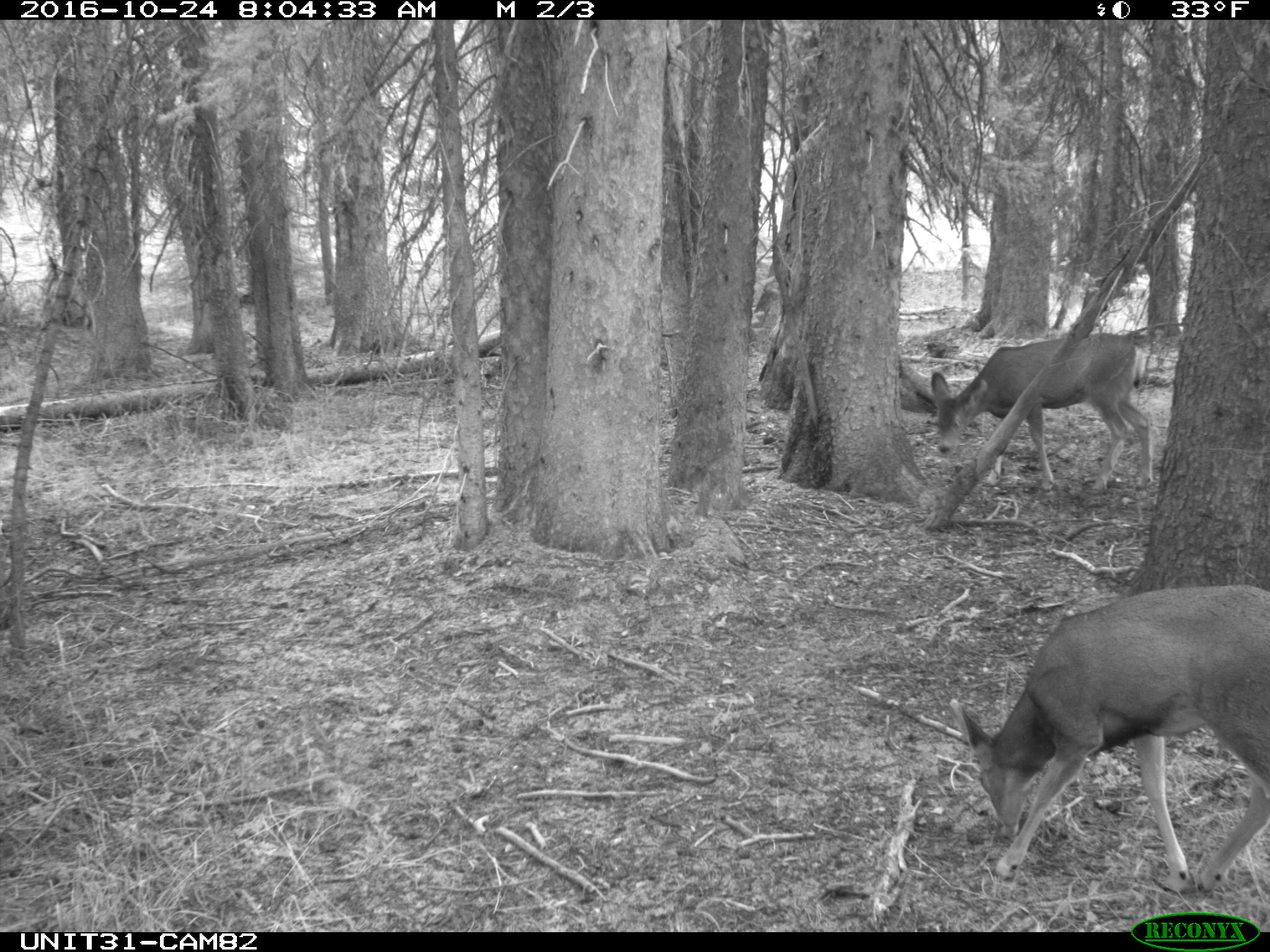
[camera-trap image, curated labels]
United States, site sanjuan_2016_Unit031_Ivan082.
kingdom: Animalia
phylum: Chordata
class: Mammalia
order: Artiodactyla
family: Cervidae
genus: Odocoileus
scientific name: Odocoileus hemionus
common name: mule deer